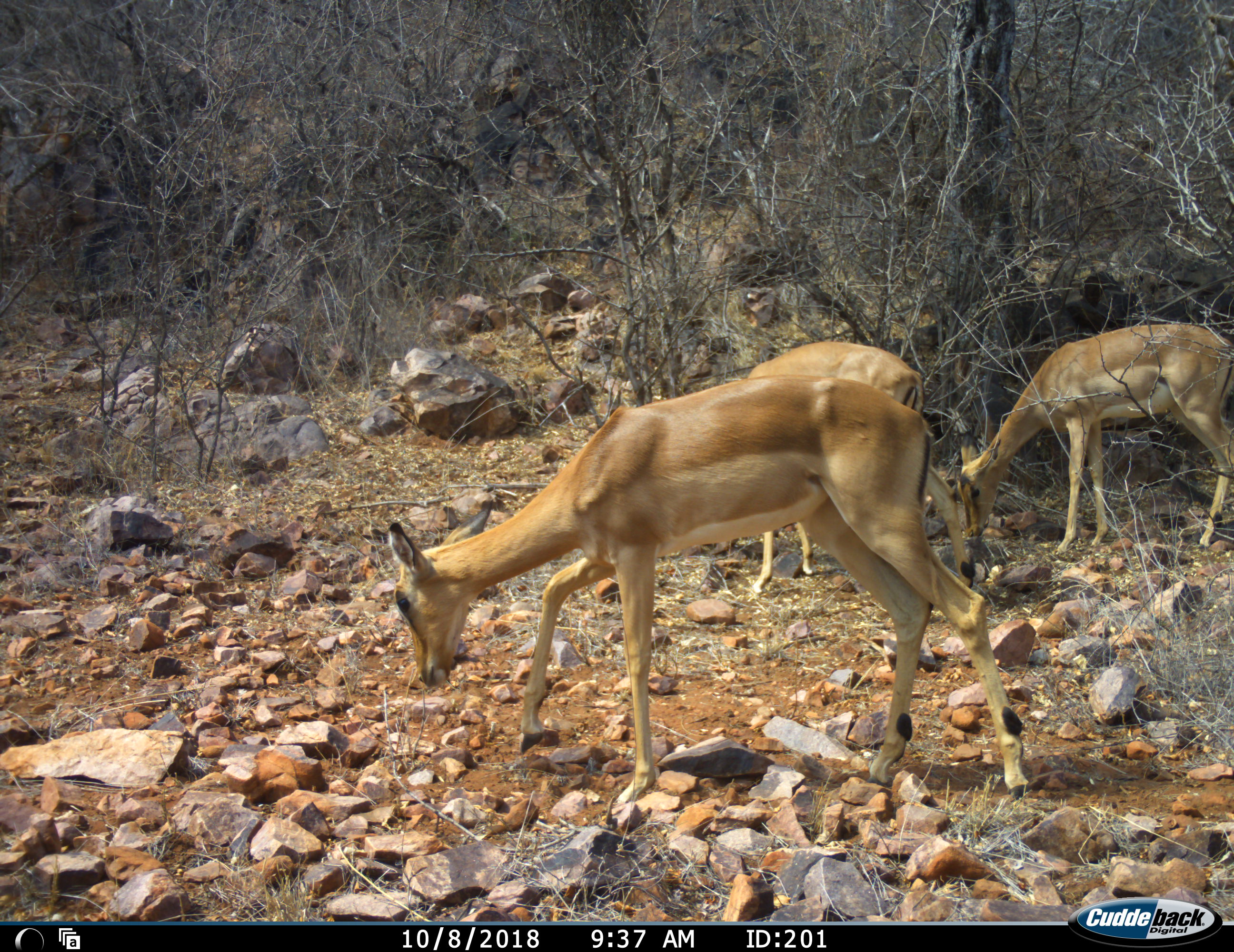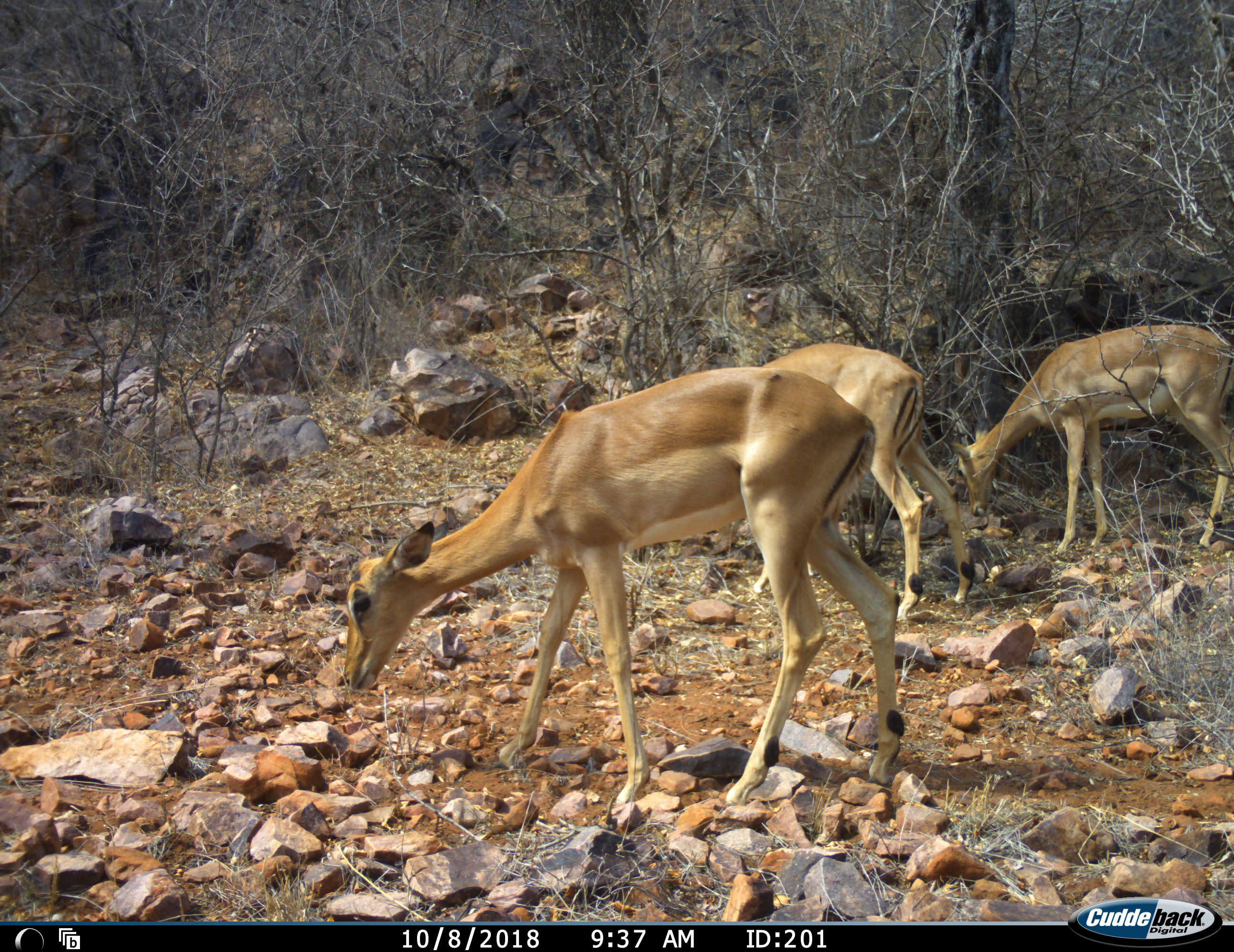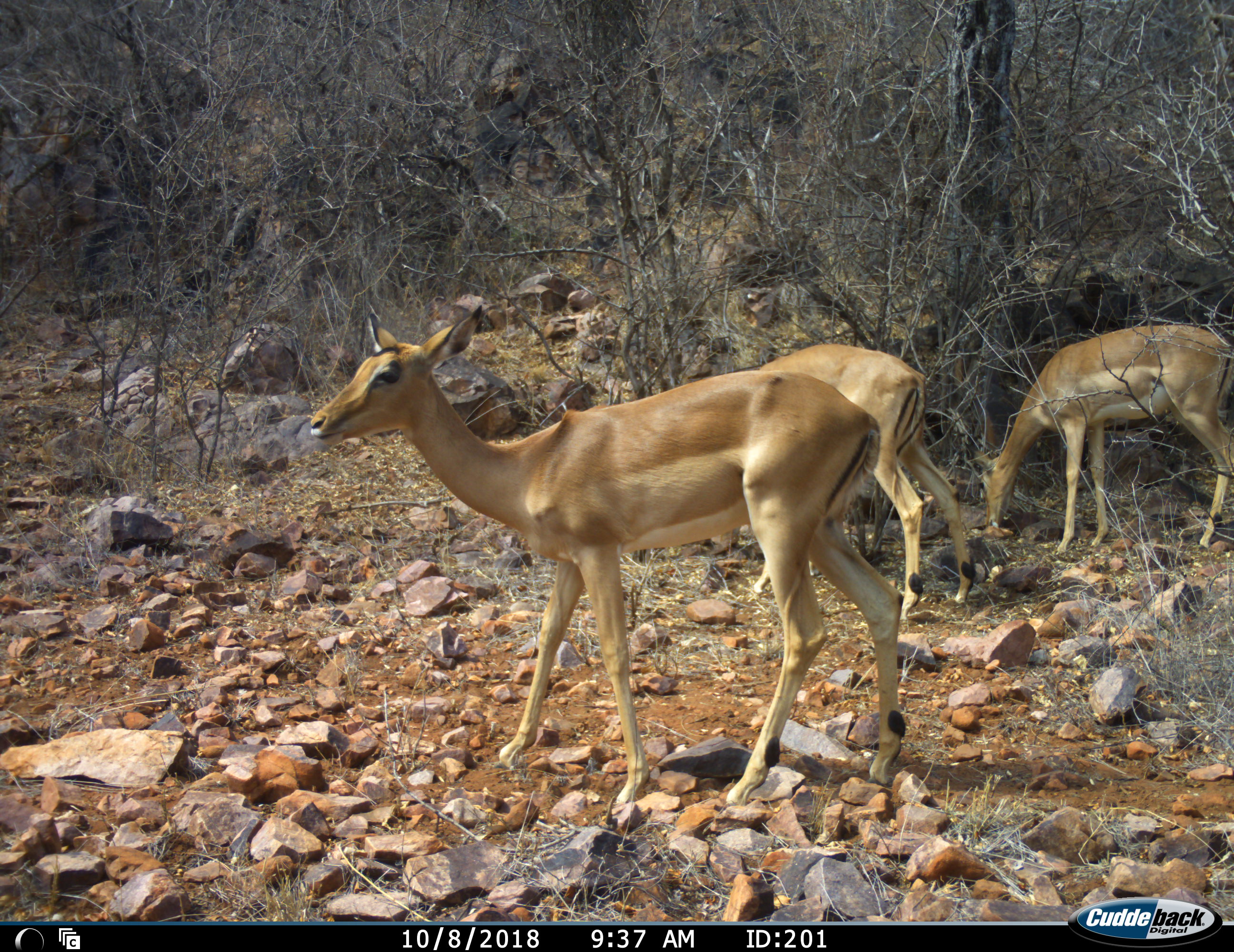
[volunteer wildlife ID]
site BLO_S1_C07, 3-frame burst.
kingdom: Animalia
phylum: Chordata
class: Mammalia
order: Artiodactyla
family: Bovidae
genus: Aepyceros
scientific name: Aepyceros melampus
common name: impala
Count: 3.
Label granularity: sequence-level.